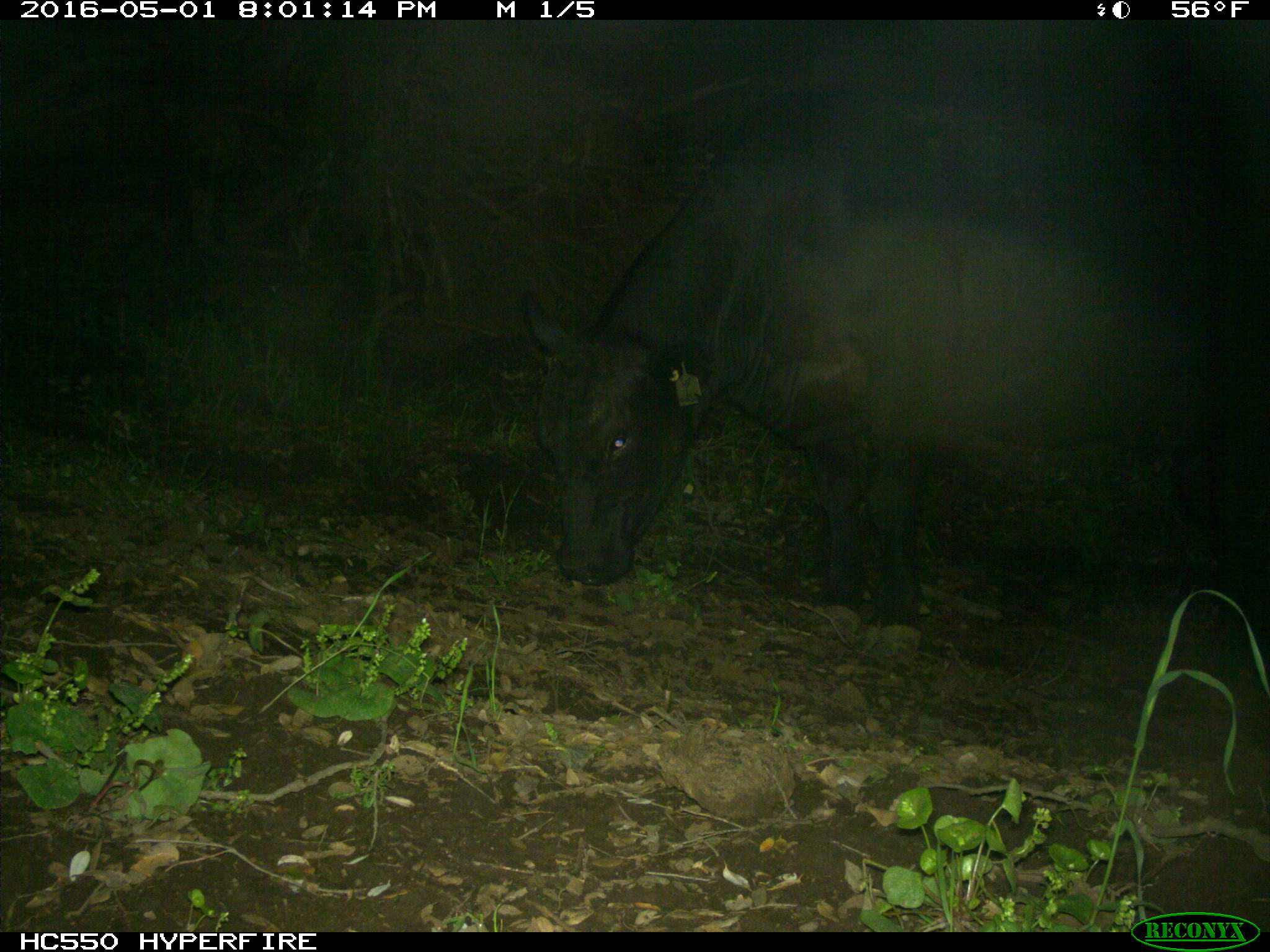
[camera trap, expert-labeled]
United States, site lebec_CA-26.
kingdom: Animalia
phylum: Chordata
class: Mammalia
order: Artiodactyla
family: Bovidae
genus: Bos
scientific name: Bos taurus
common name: domestic cow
Bos taurus (domestic cow).